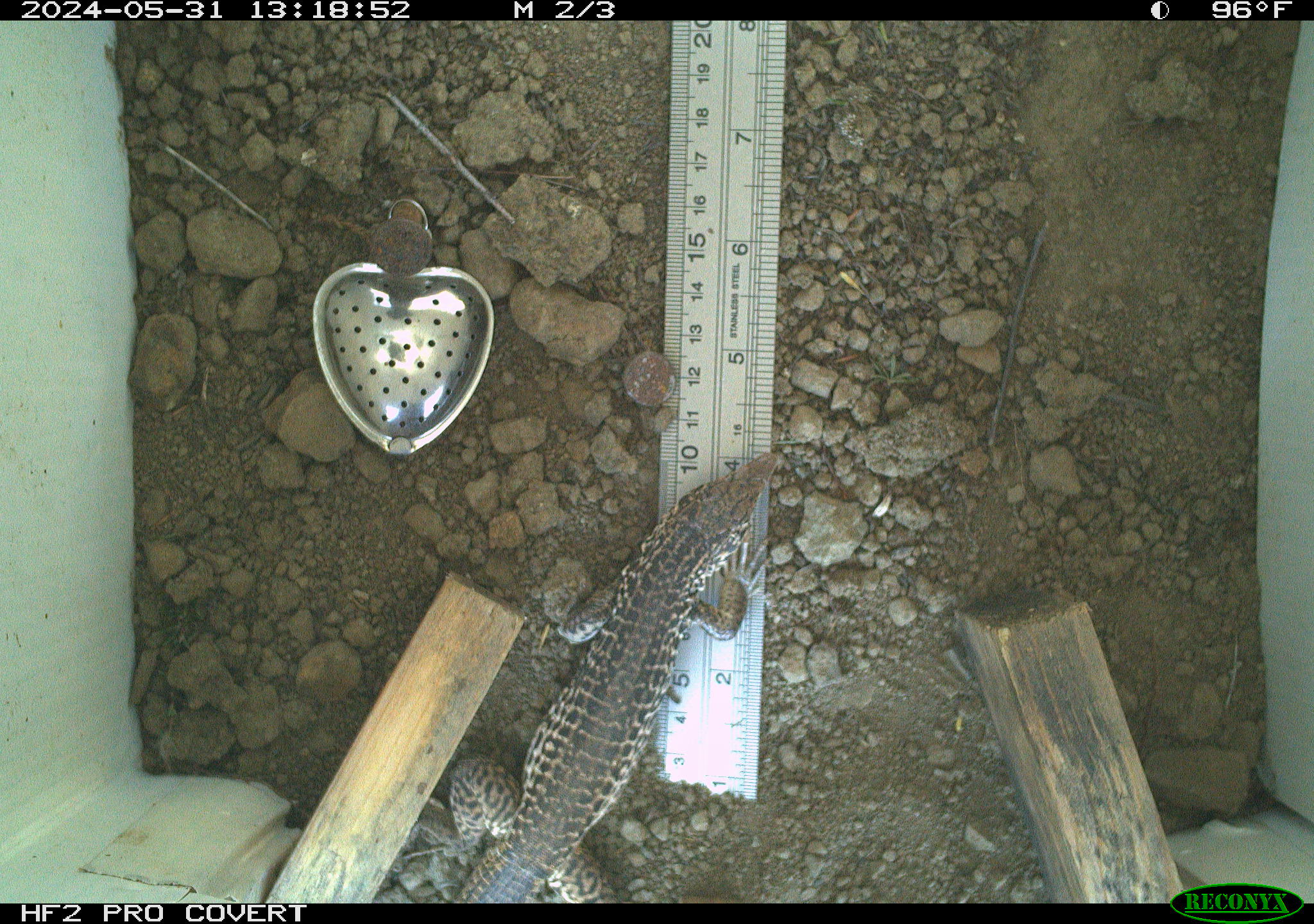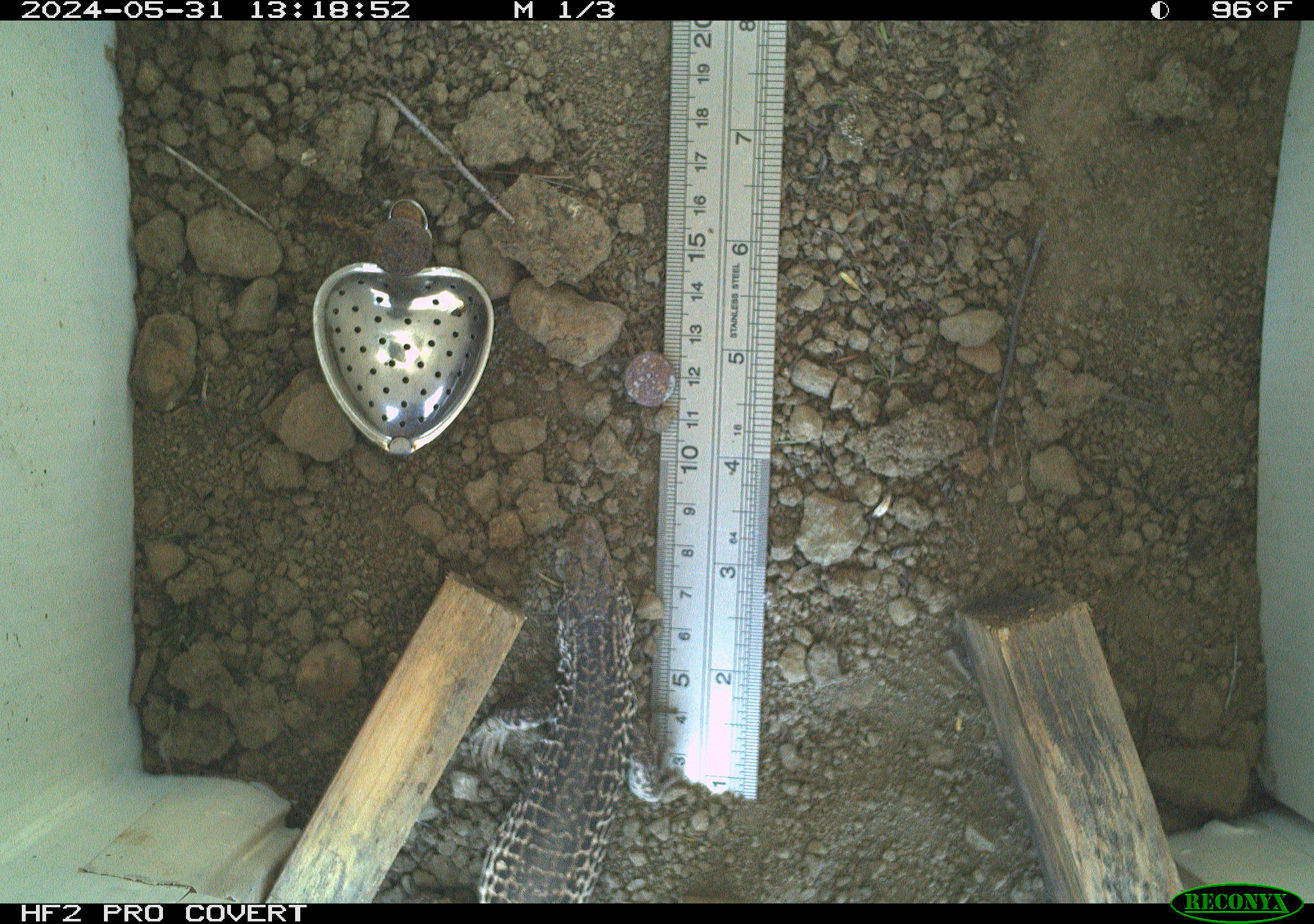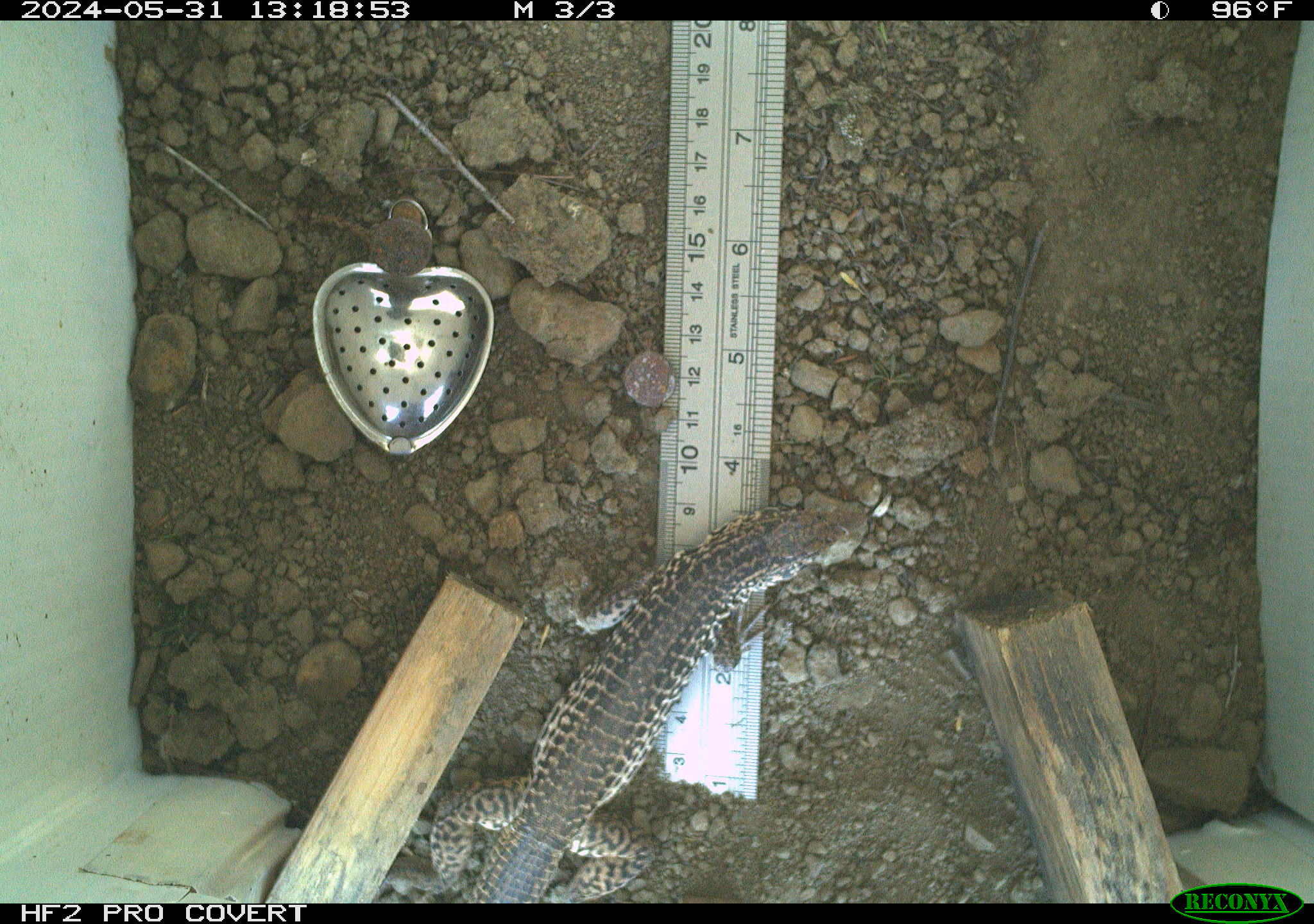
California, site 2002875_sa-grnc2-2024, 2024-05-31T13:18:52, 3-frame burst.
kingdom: Animalia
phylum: Chordata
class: Reptilia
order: Squamata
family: Teiidae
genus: Aspidoscelis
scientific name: Aspidoscelis tigris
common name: western whiptail